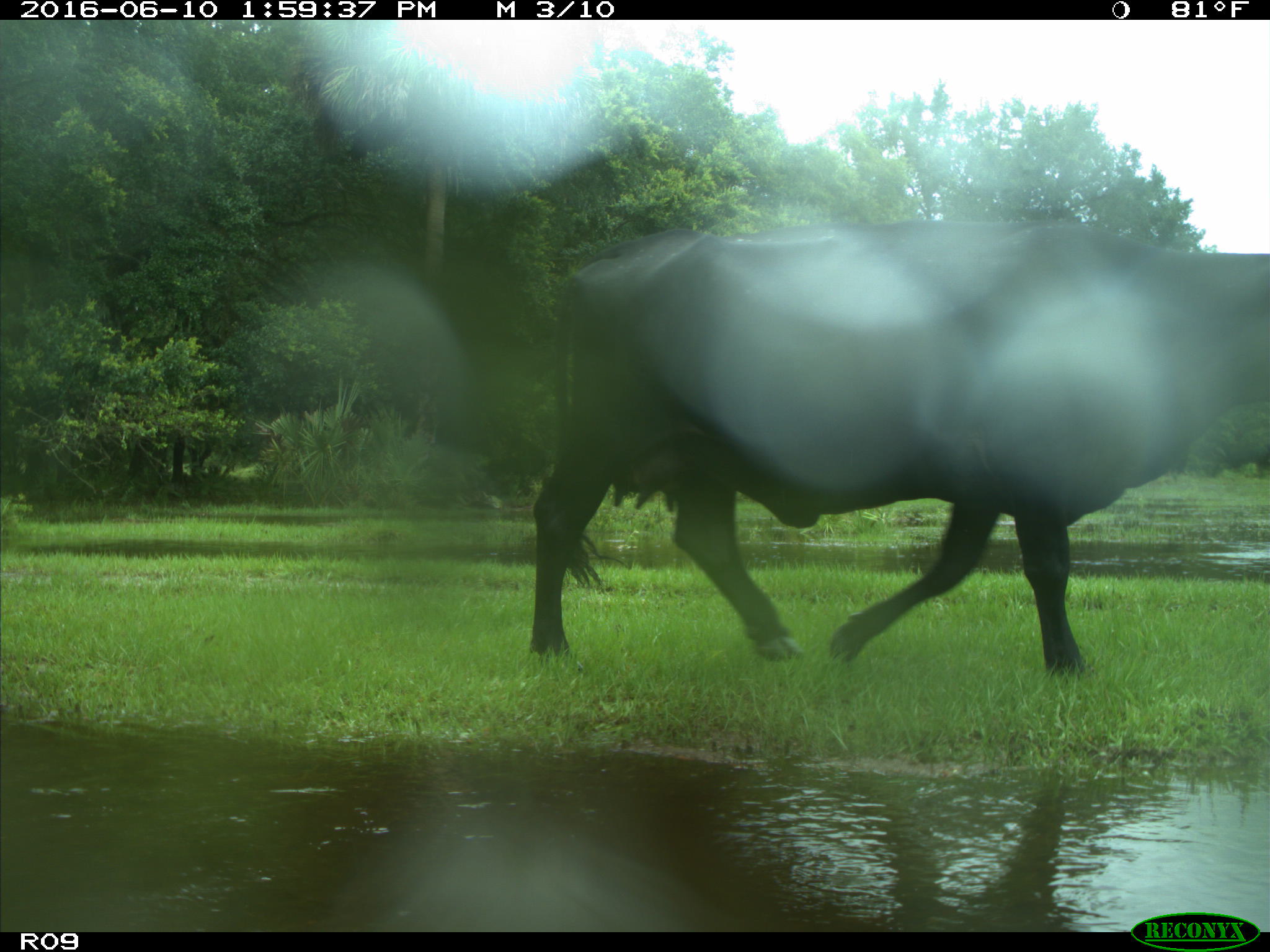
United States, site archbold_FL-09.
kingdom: Animalia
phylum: Chordata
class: Mammalia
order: Artiodactyla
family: Bovidae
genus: Bos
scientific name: Bos taurus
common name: domestic cow